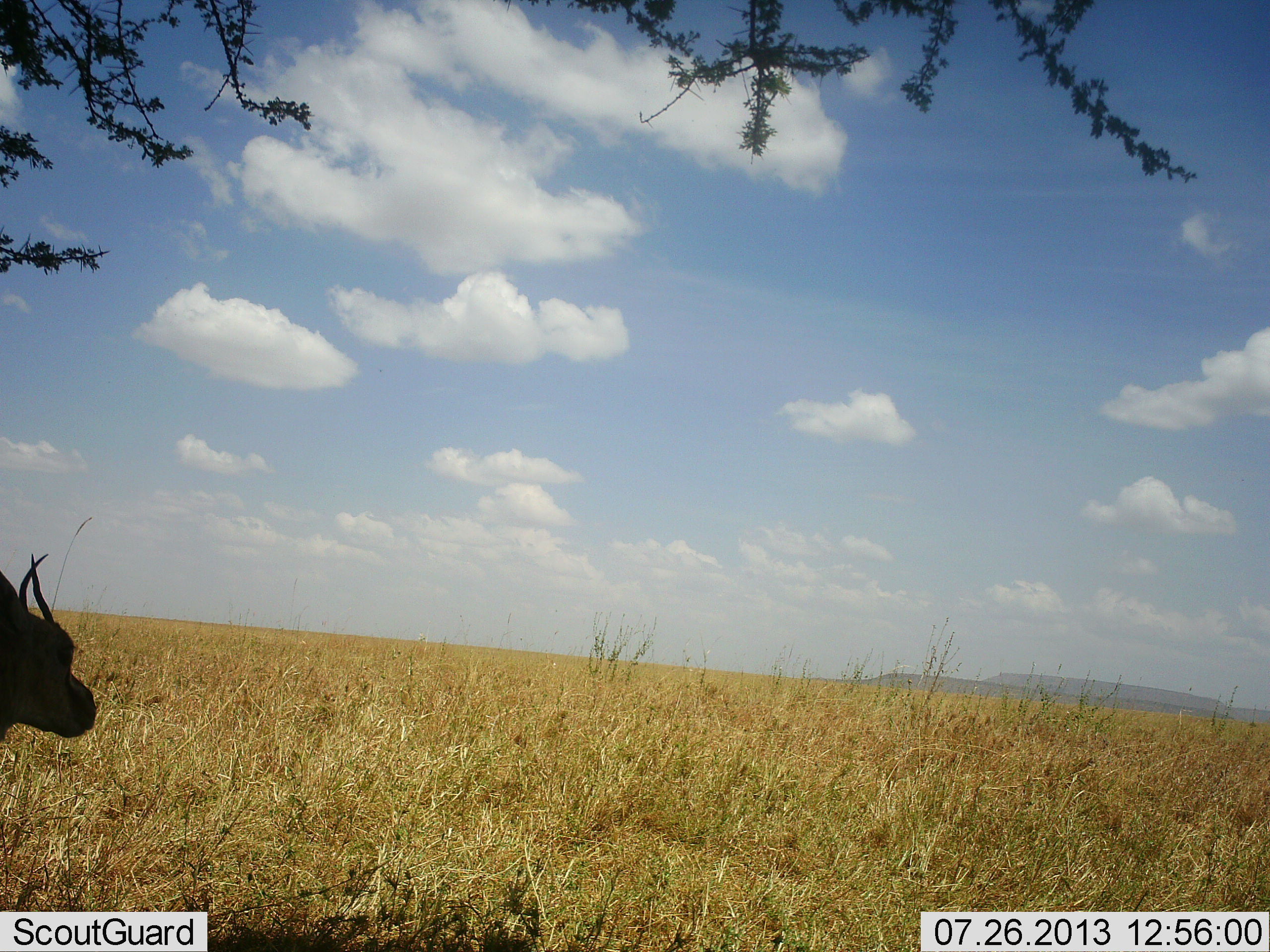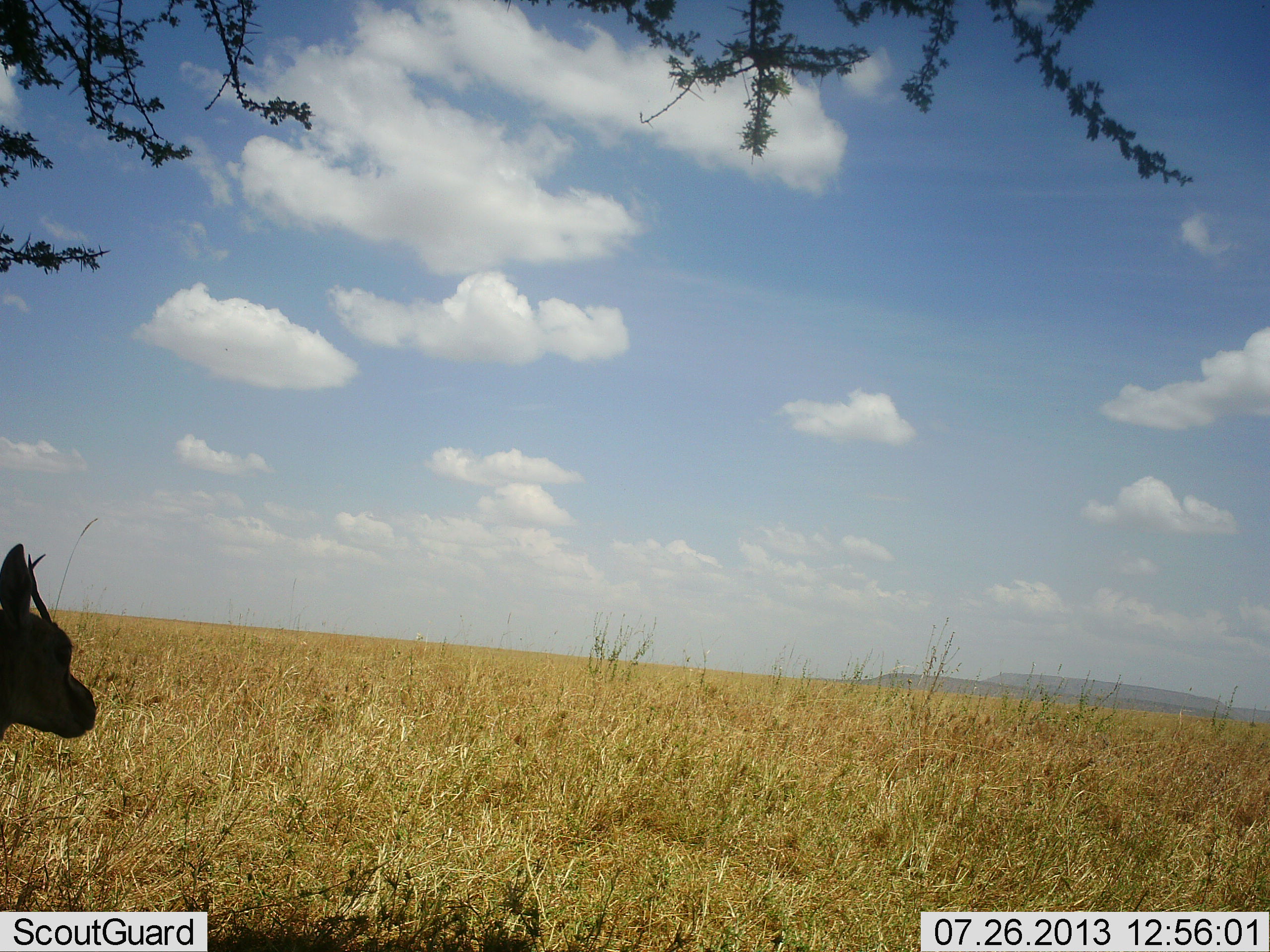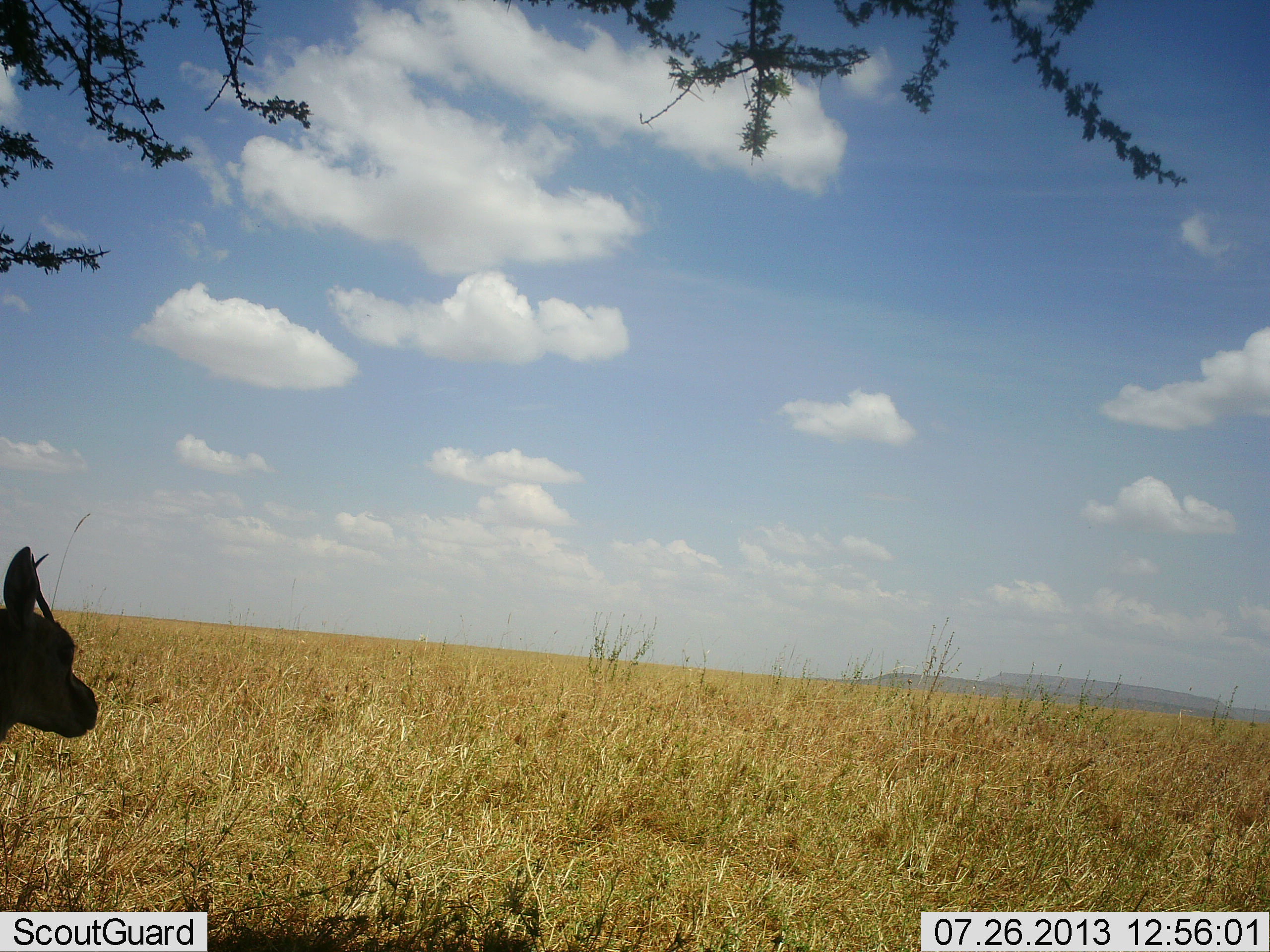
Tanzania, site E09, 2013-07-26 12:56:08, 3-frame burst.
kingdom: Animalia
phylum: Chordata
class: Mammalia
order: Artiodactyla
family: Bovidae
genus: Eudorcas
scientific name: Eudorcas thomsonii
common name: thomson's gazelle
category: gazellethomsons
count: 1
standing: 95%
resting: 5%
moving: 0%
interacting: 0%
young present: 0%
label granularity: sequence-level